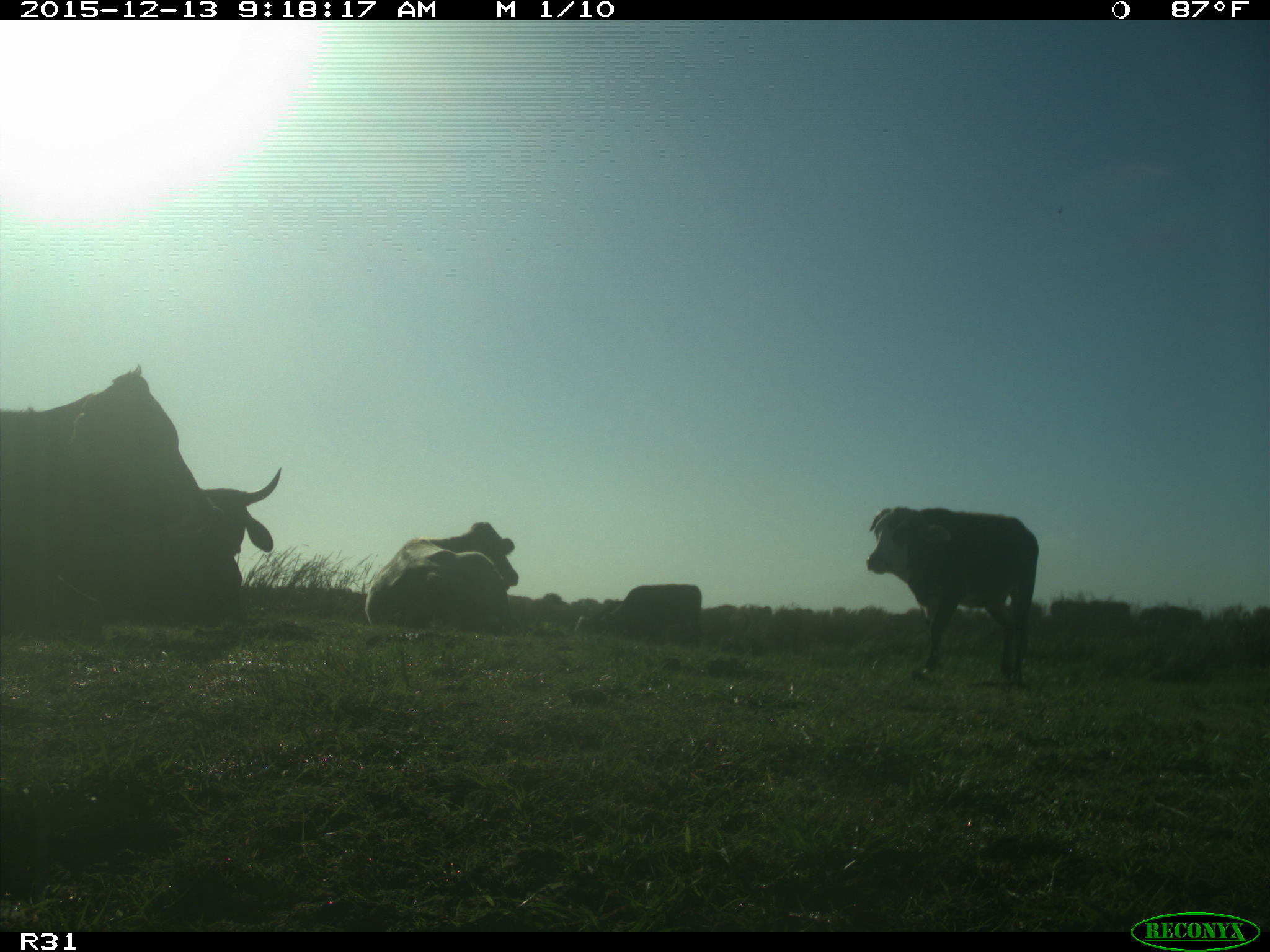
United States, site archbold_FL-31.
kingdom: Animalia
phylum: Chordata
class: Mammalia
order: Artiodactyla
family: Bovidae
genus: Bos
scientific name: Bos taurus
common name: domestic cow